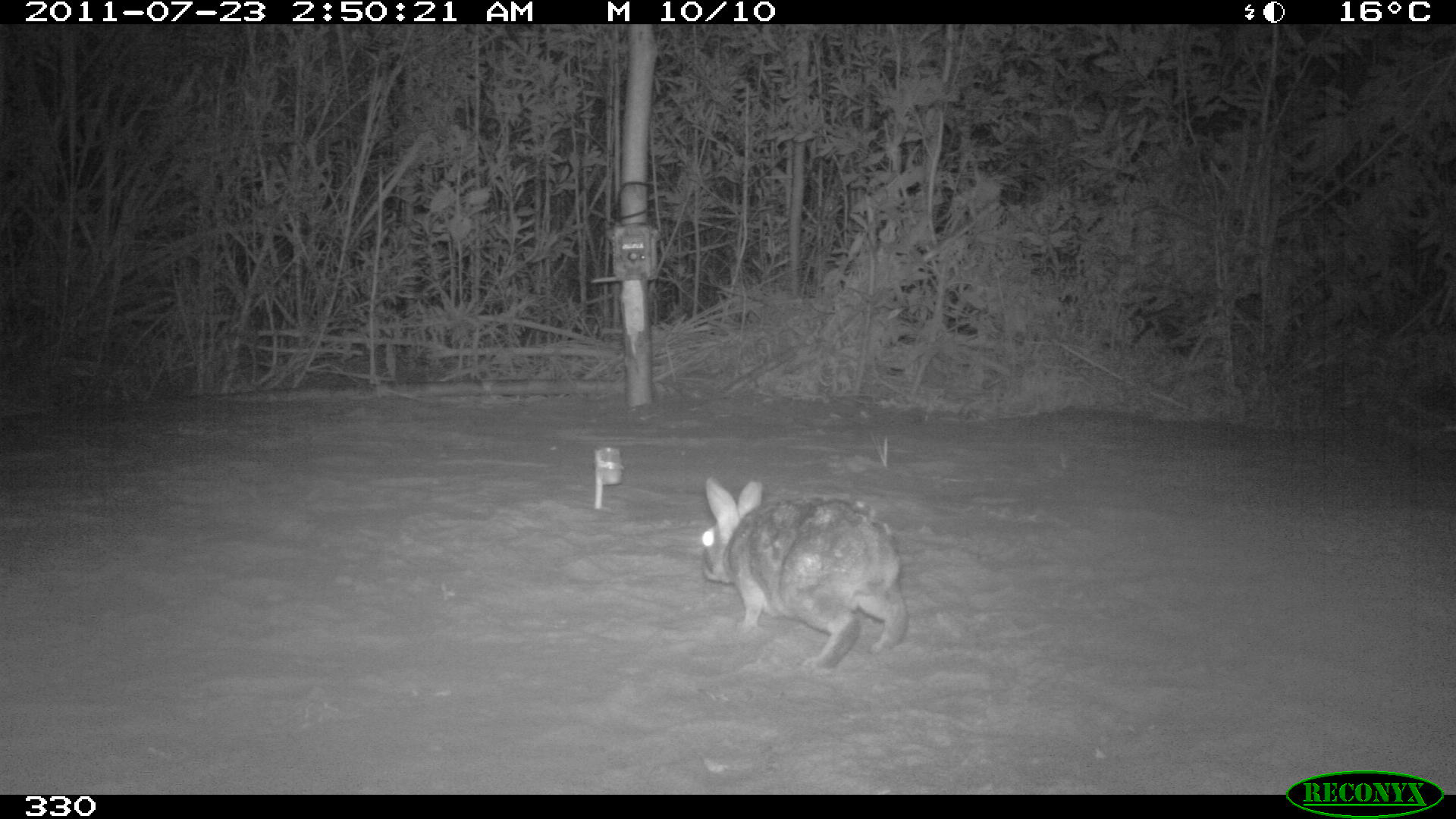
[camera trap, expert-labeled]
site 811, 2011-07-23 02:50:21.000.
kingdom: Animalia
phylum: Chordata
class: Mammalia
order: Lagomorpha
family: Leporidae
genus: Sylvilagus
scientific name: Sylvilagus brasiliensis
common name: tapeti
Sylvilagus brasiliensis (tapeti).